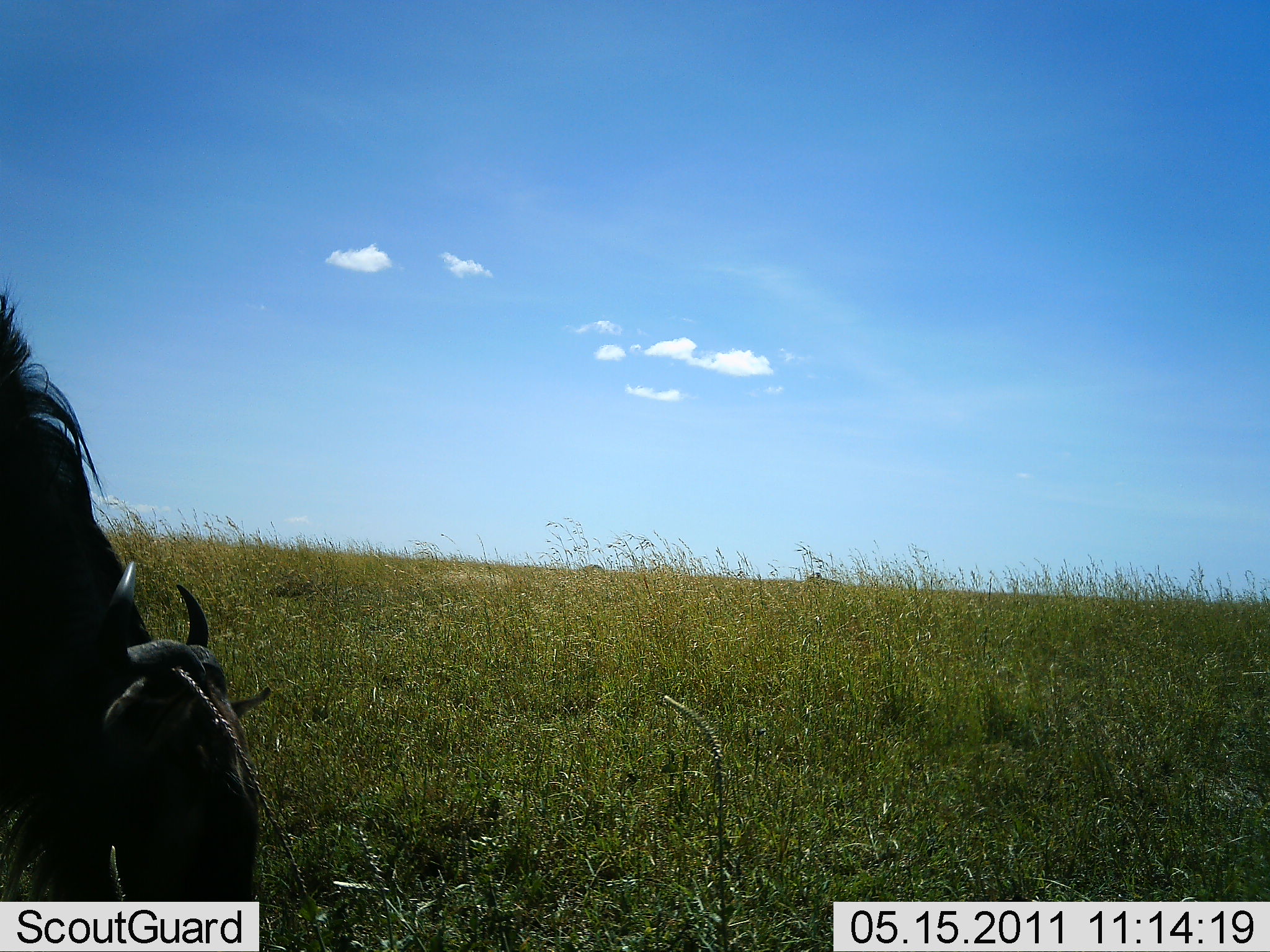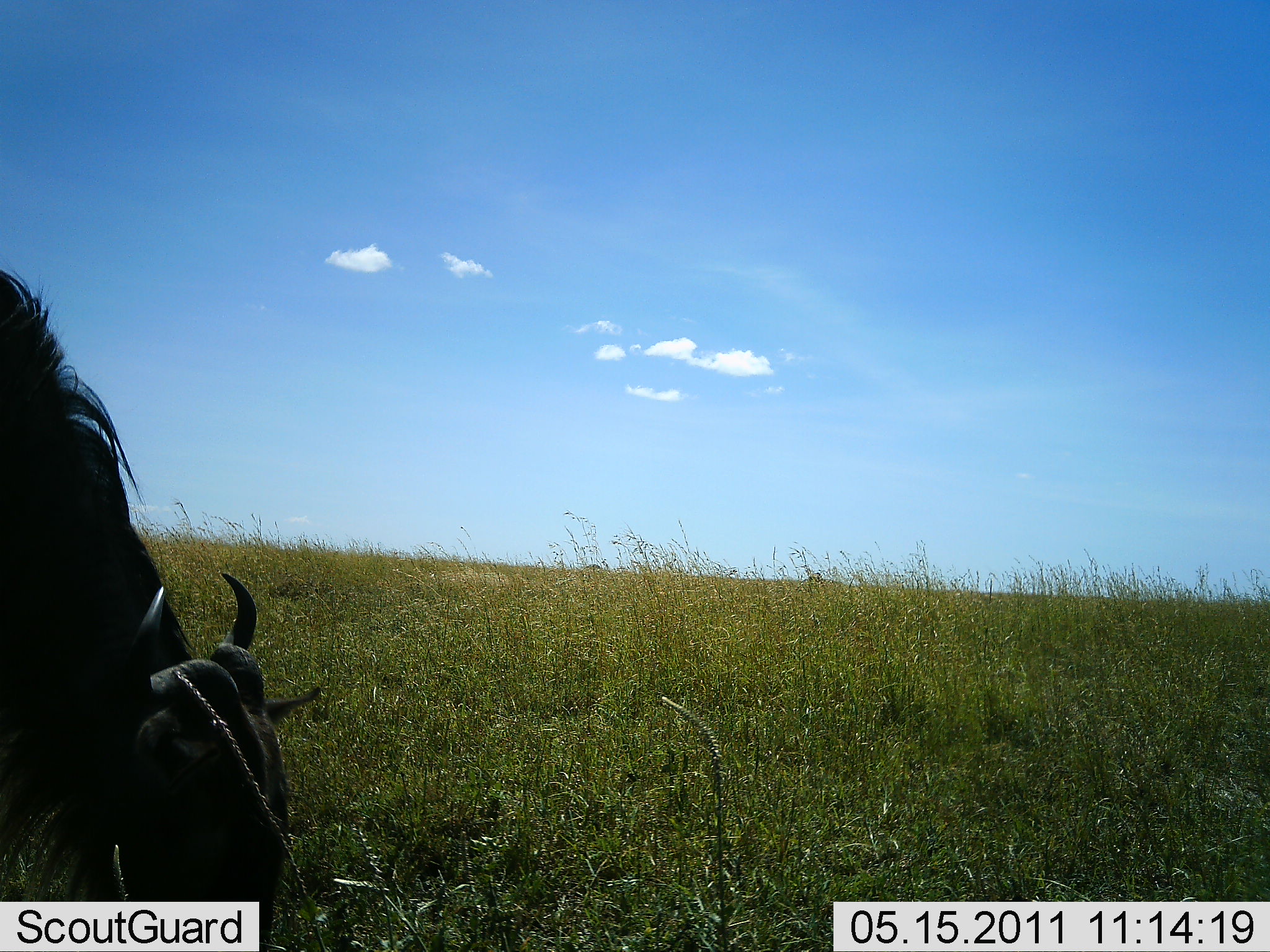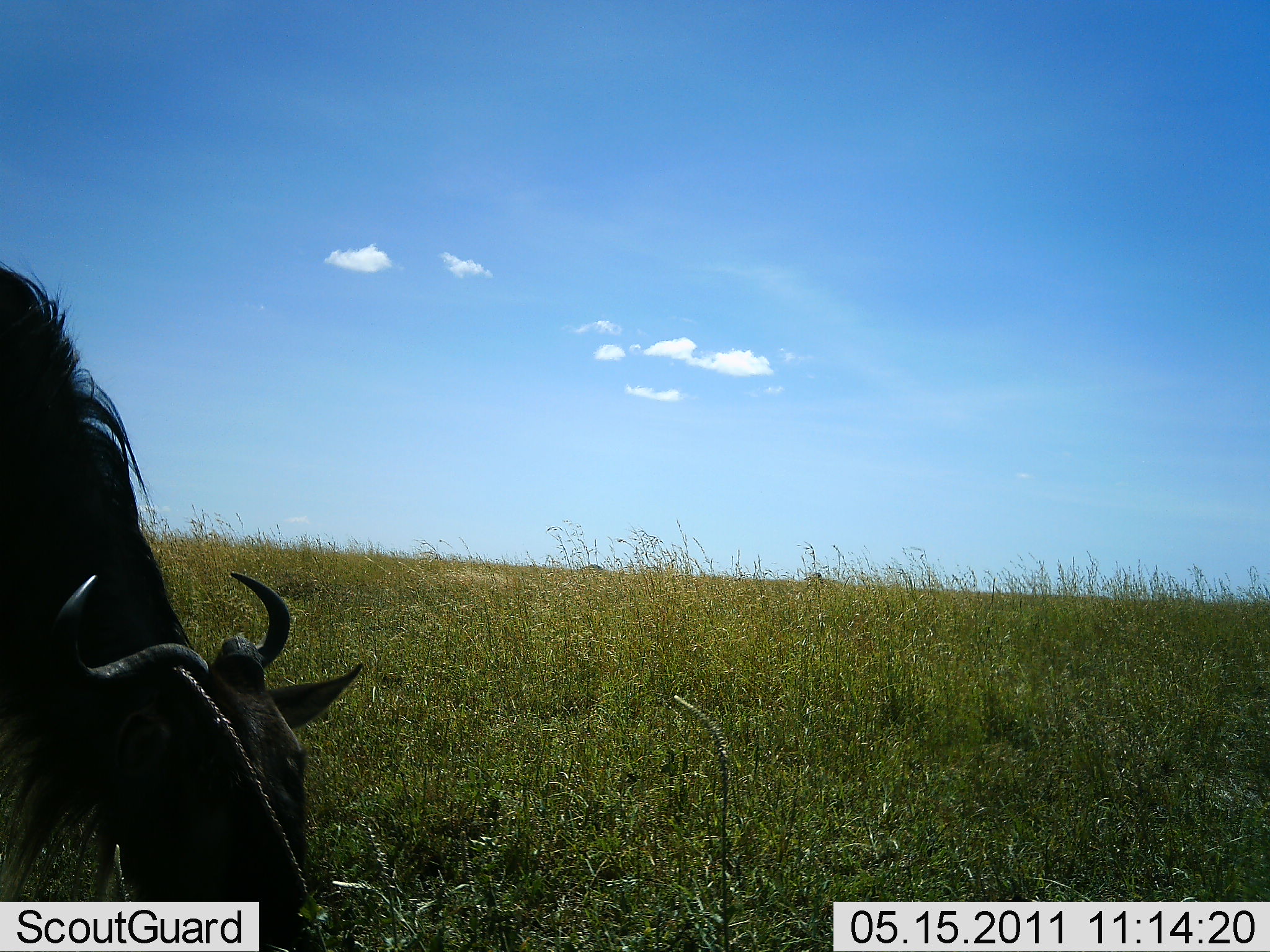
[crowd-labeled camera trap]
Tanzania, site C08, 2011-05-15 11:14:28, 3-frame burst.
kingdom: Animalia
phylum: Chordata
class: Mammalia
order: Artiodactyla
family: Bovidae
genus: Connochaetes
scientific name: Connochaetes taurinus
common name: blue wildebeest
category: wildebeest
Wildebeest (blue wildebeest) (Connochaetes taurinus), count 1. Behavior (volunteer vote fractions): standing 31%, resting 0%, moving 0%, interacting 0%. Young present (vote fraction): 0%. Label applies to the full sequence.